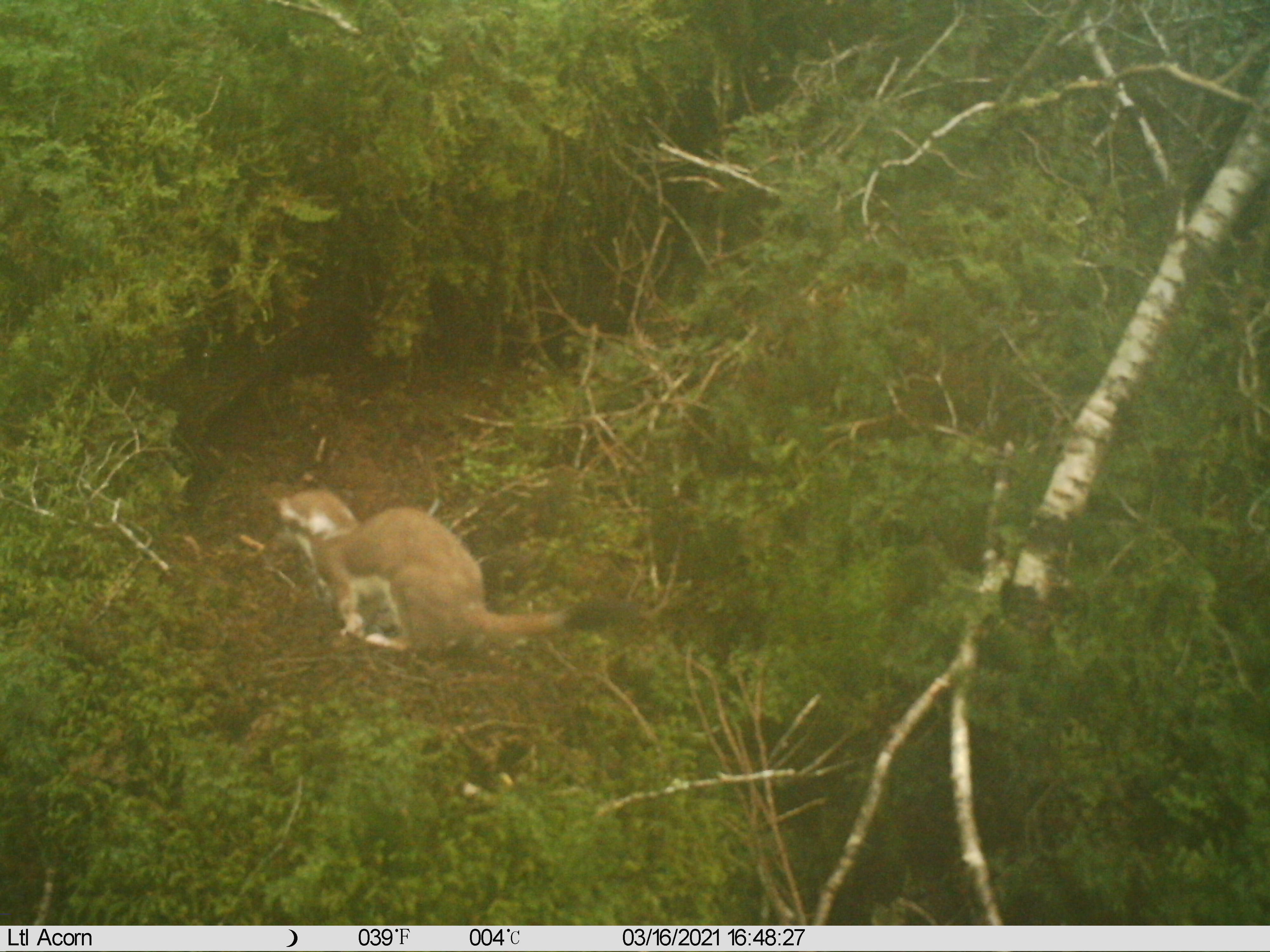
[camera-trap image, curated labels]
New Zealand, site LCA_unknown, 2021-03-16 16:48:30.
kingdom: Animalia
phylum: Chordata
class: Mammalia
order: Carnivora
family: Mustelidae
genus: Mustela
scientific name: Mustela erminea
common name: stoat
Stoat (Mustela erminea).